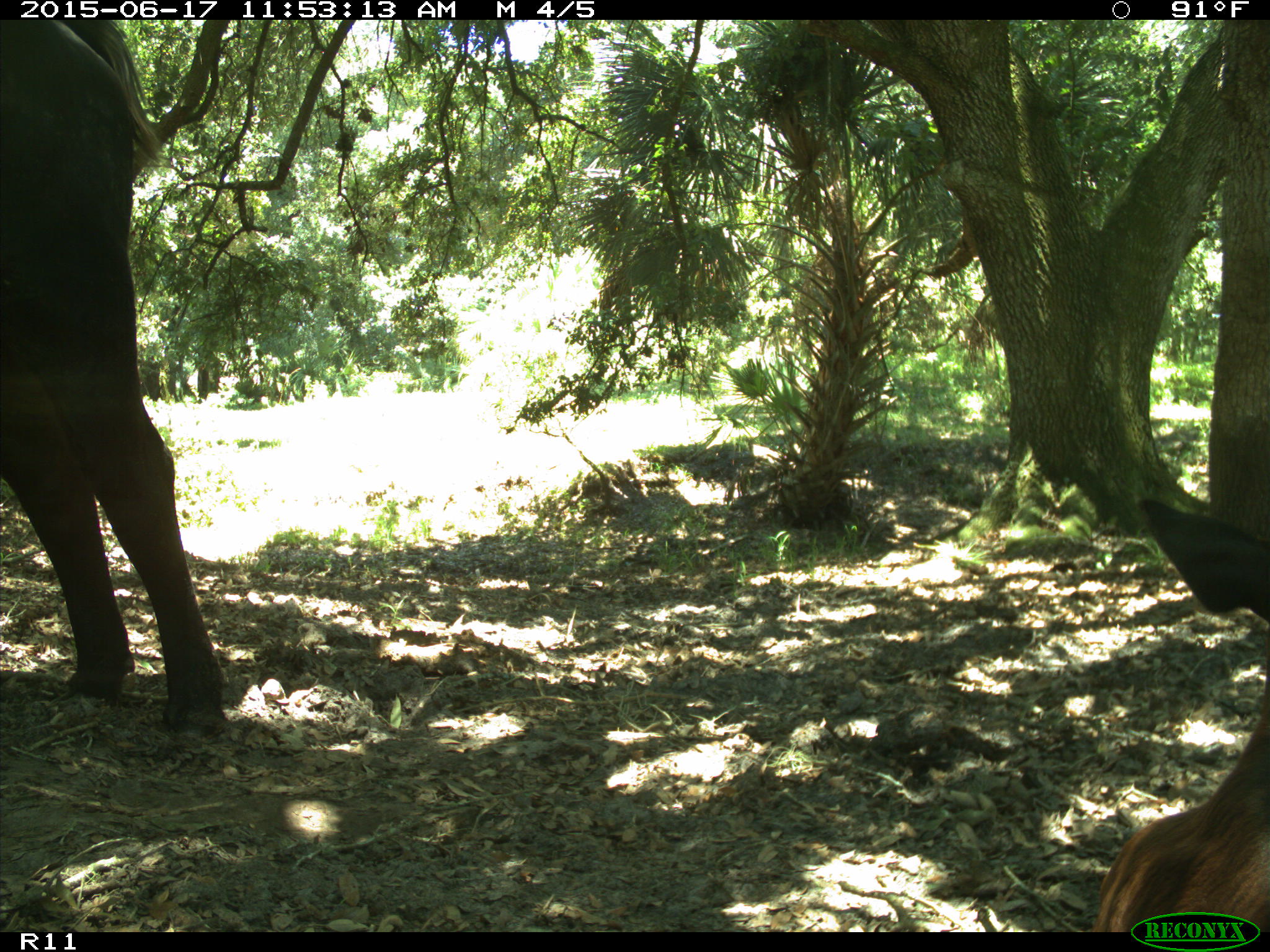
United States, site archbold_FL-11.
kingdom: Animalia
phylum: Chordata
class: Mammalia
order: Artiodactyla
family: Bovidae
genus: Bos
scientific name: Bos taurus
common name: domestic cow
Bos taurus (domestic cow).